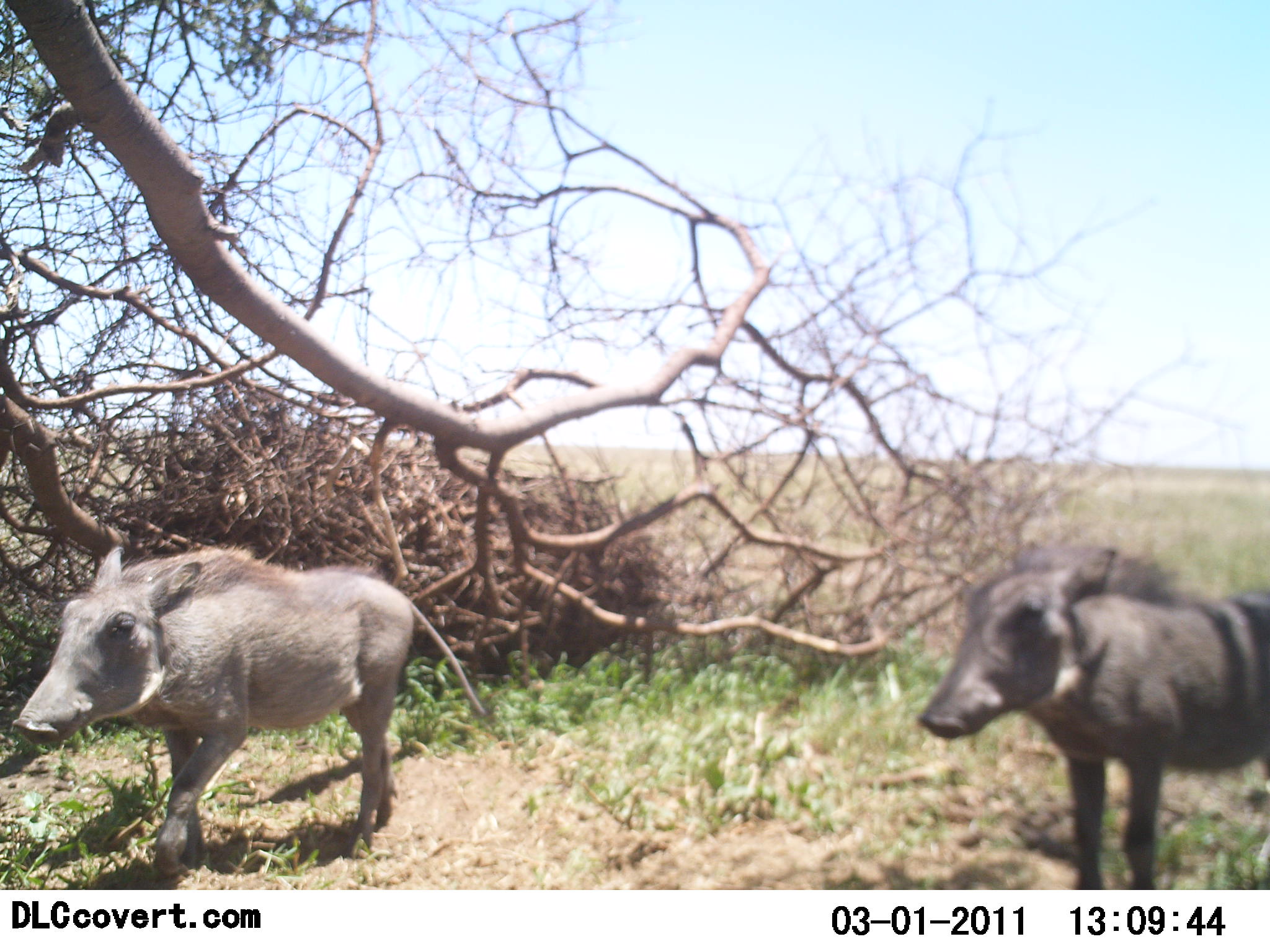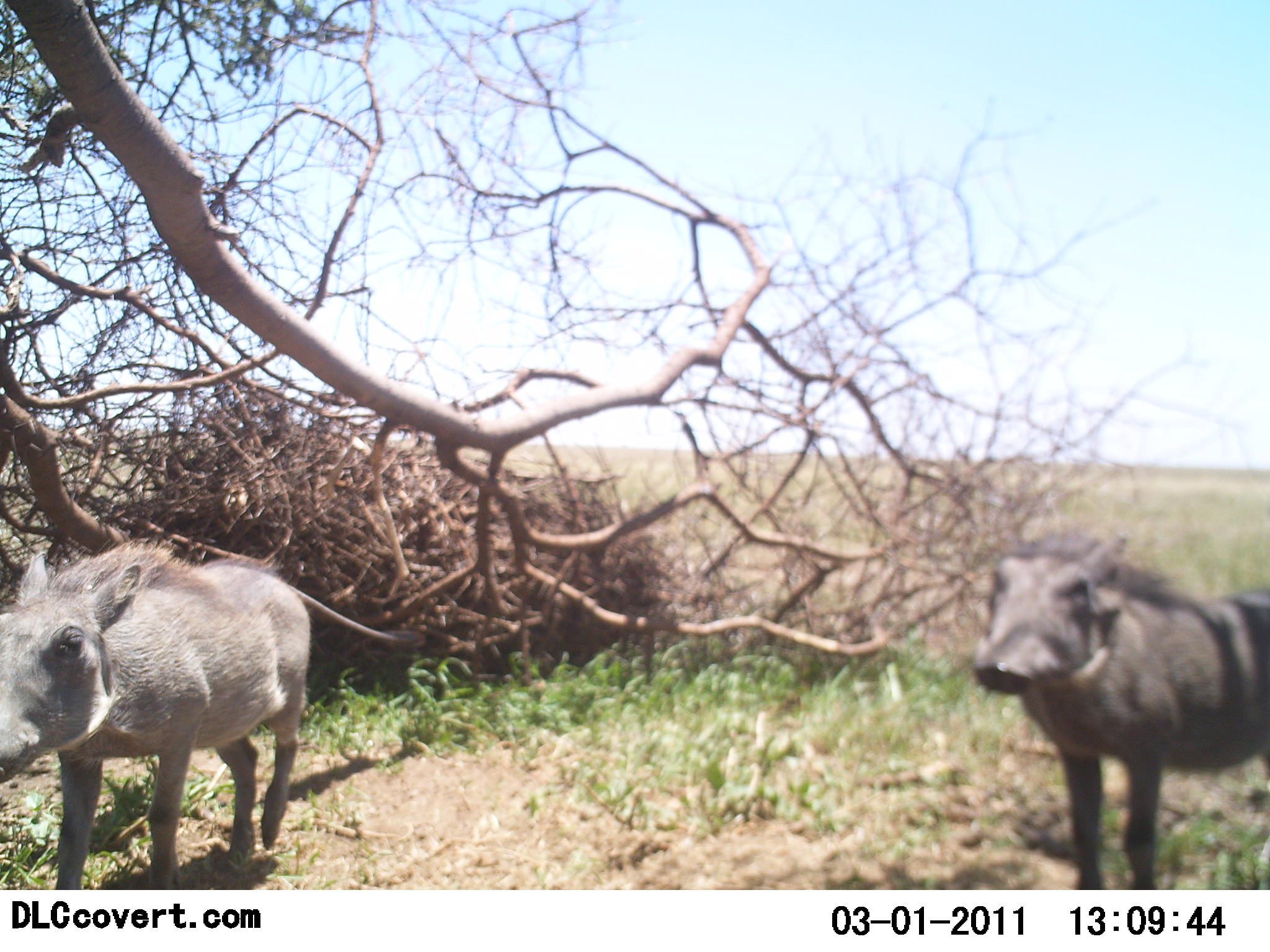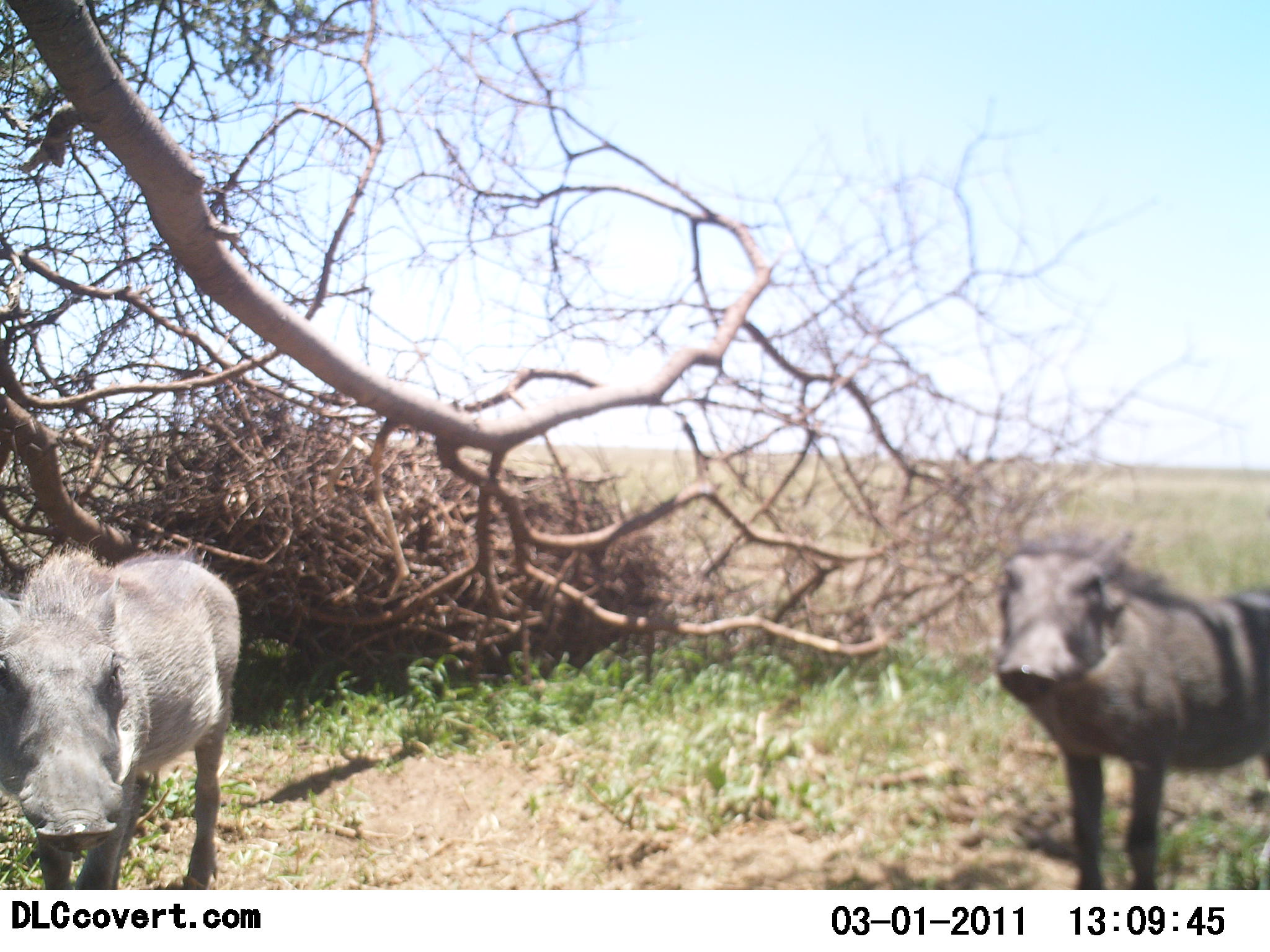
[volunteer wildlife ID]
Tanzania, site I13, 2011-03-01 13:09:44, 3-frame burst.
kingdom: Animalia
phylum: Chordata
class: Mammalia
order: Artiodactyla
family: Suidae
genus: Phacochoerus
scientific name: Phacochoerus africanus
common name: warthog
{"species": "warthog (Phacochoerus africanus)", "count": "2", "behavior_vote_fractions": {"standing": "82%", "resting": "0%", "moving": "73%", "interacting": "0%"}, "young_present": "0%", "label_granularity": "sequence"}